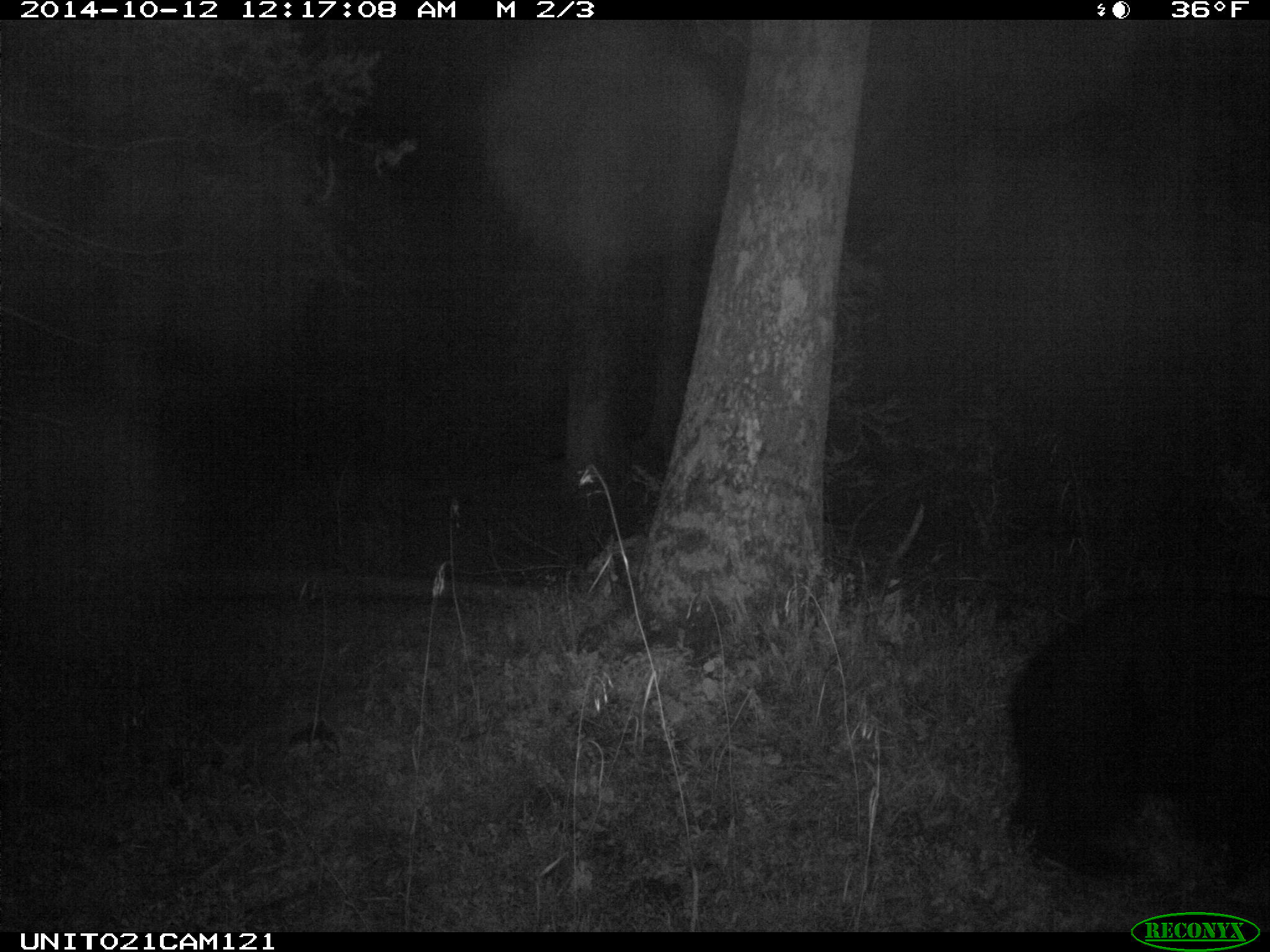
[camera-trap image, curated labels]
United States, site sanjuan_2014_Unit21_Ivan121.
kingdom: Animalia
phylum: Chordata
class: Mammalia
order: Carnivora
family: Ursidae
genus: Ursus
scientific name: Ursus americanus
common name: american black bear